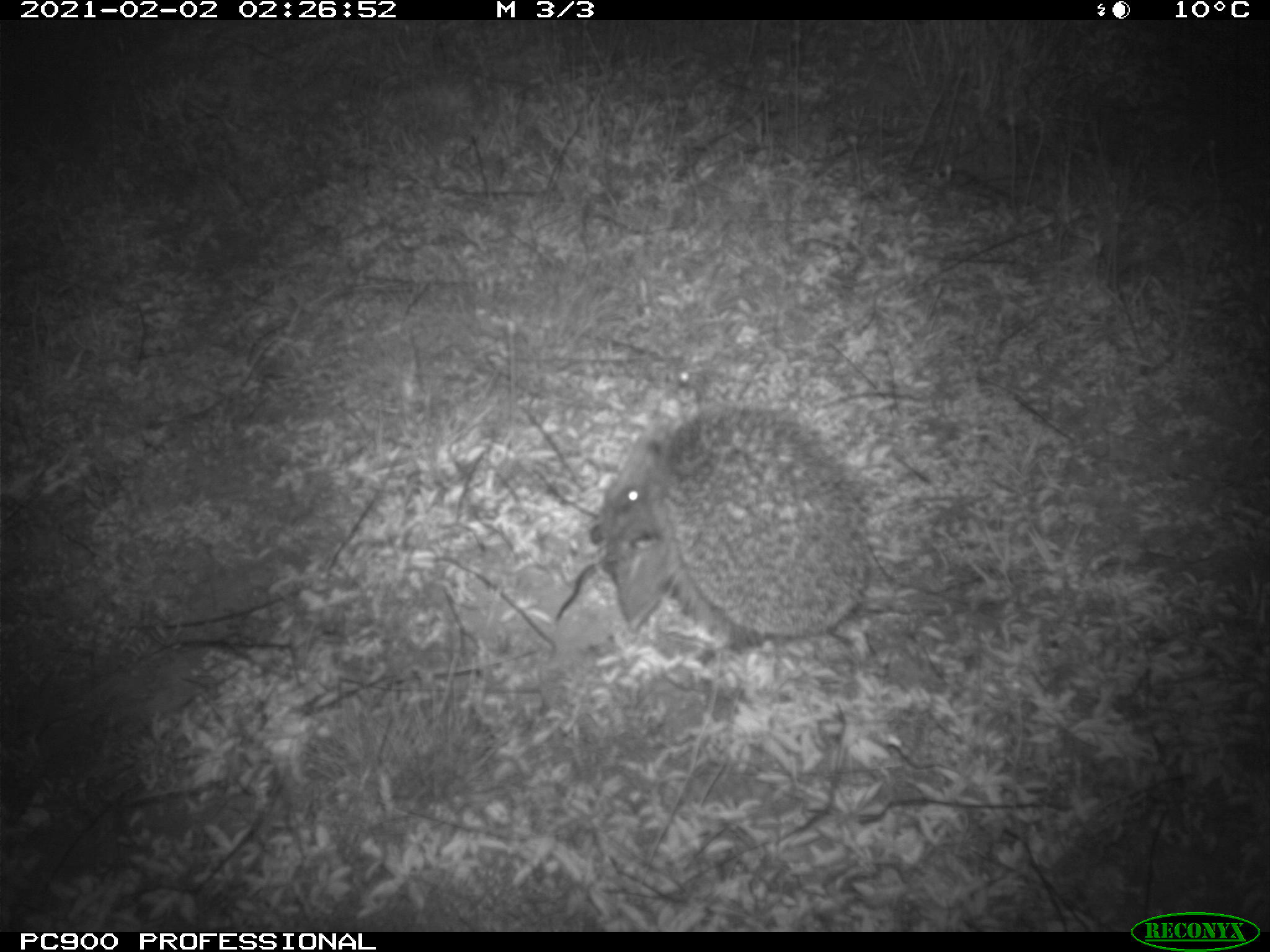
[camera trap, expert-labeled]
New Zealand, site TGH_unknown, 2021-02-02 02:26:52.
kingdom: Animalia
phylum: Chordata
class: Mammalia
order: Eulipotyphla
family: Erinaceidae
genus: Erinaceus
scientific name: Erinaceus europaeus europaeus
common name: european hedgehog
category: hedgehog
Hedgehog (european hedgehog) (Erinaceus europaeus europaeus).